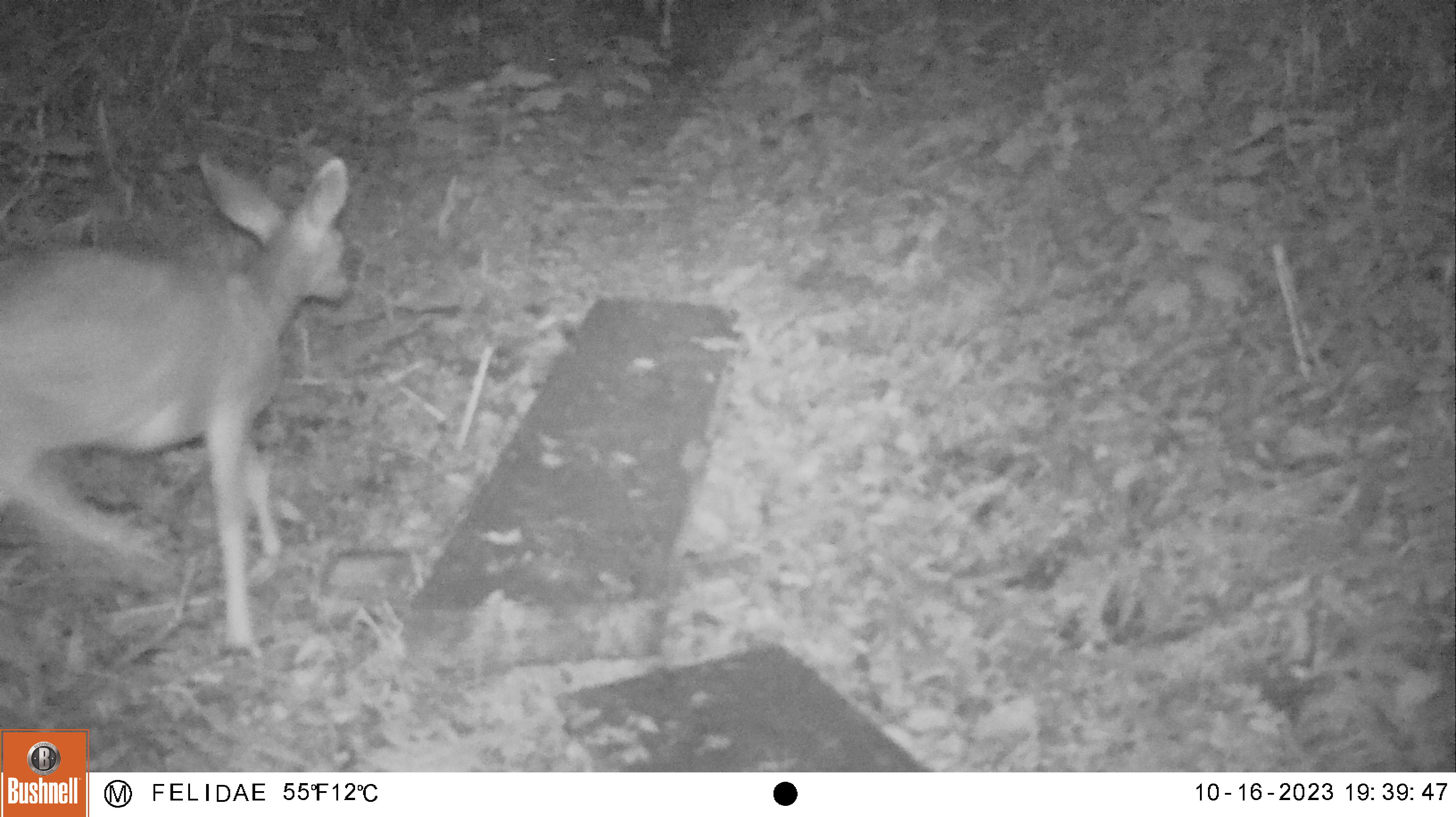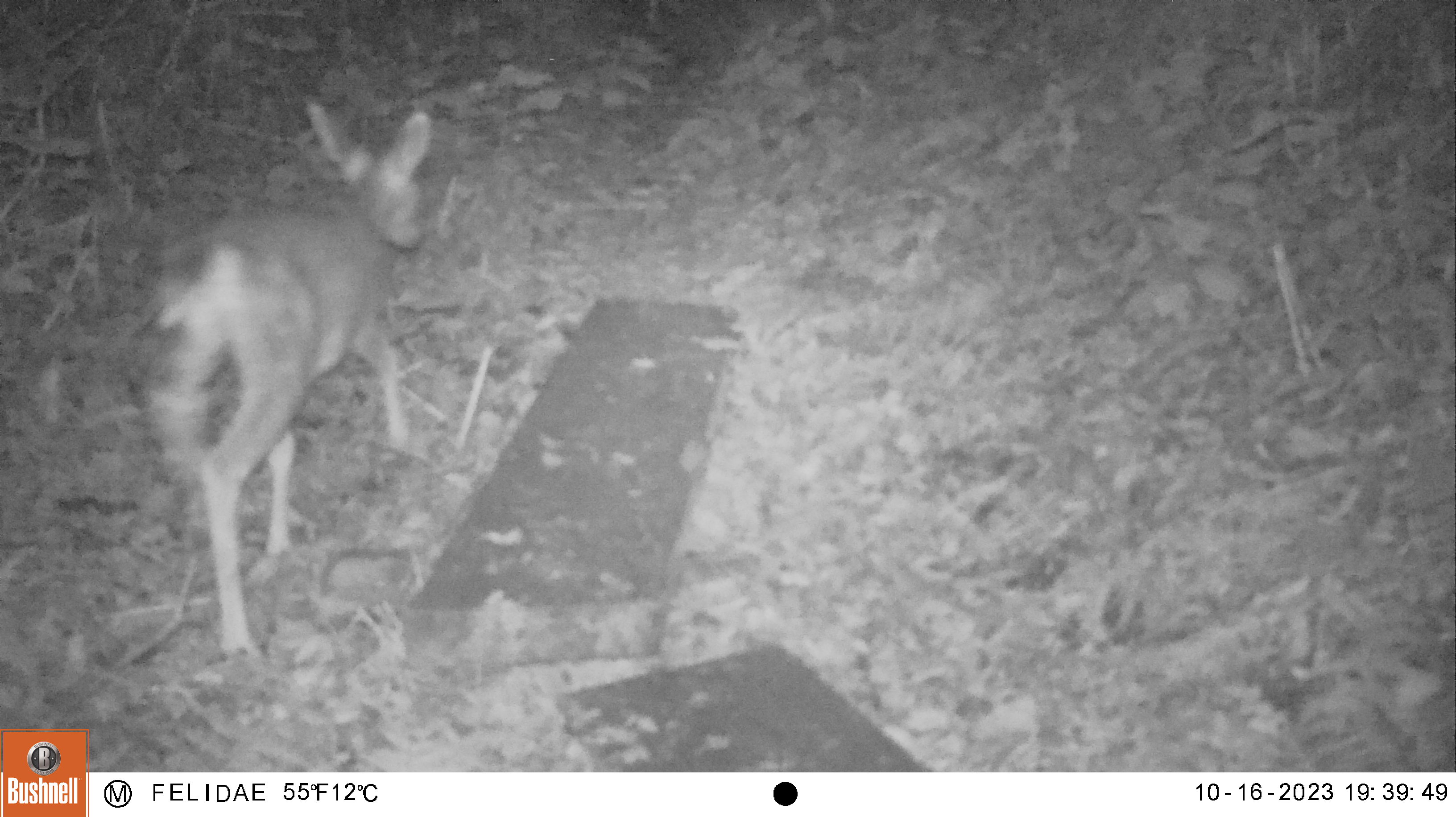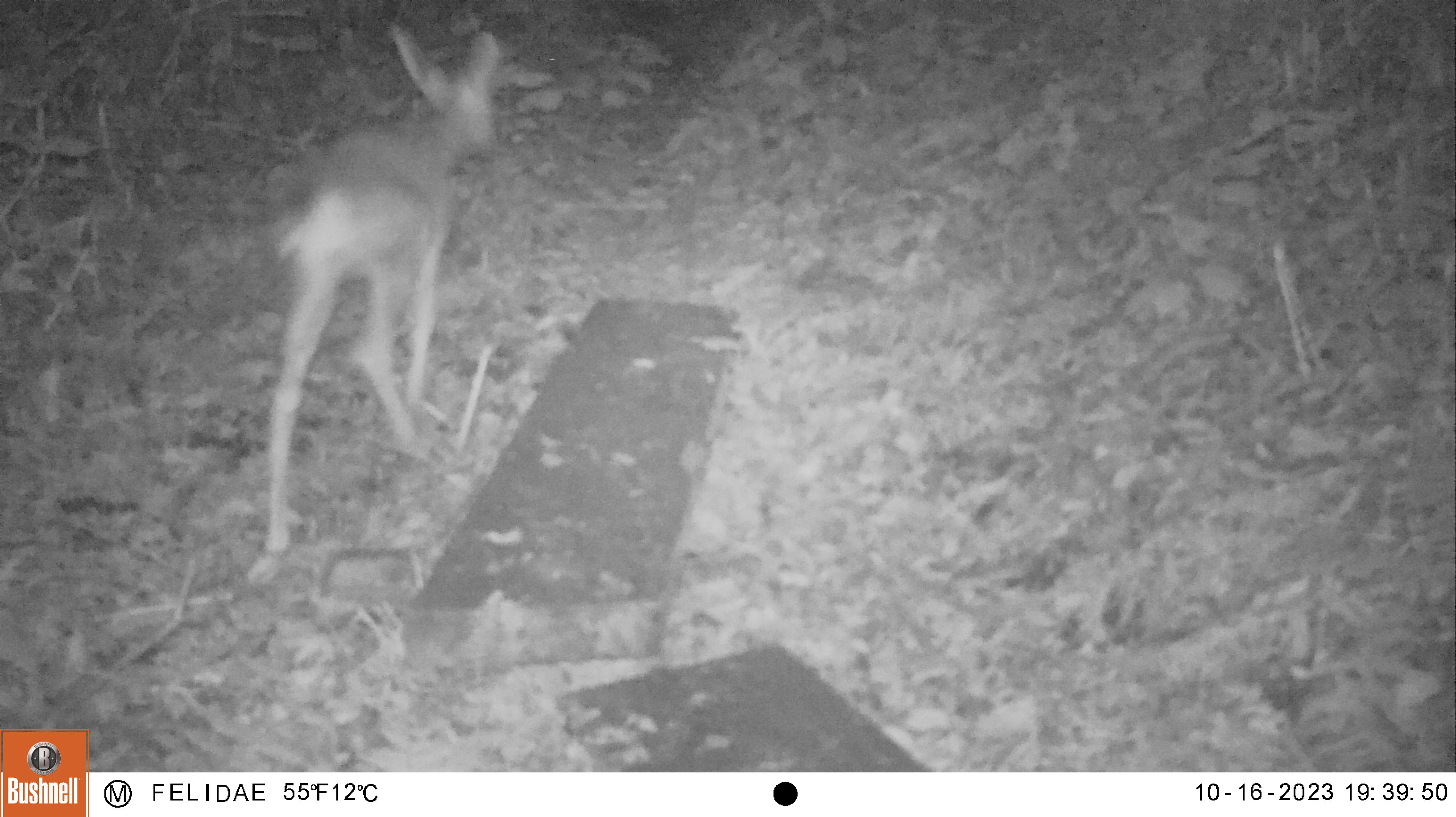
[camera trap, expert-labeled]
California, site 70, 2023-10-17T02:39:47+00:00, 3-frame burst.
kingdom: Animalia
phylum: Chordata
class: Mammalia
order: Artiodactyla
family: Cervidae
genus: Odocoileus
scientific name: Odocoileus hemionus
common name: mule deer